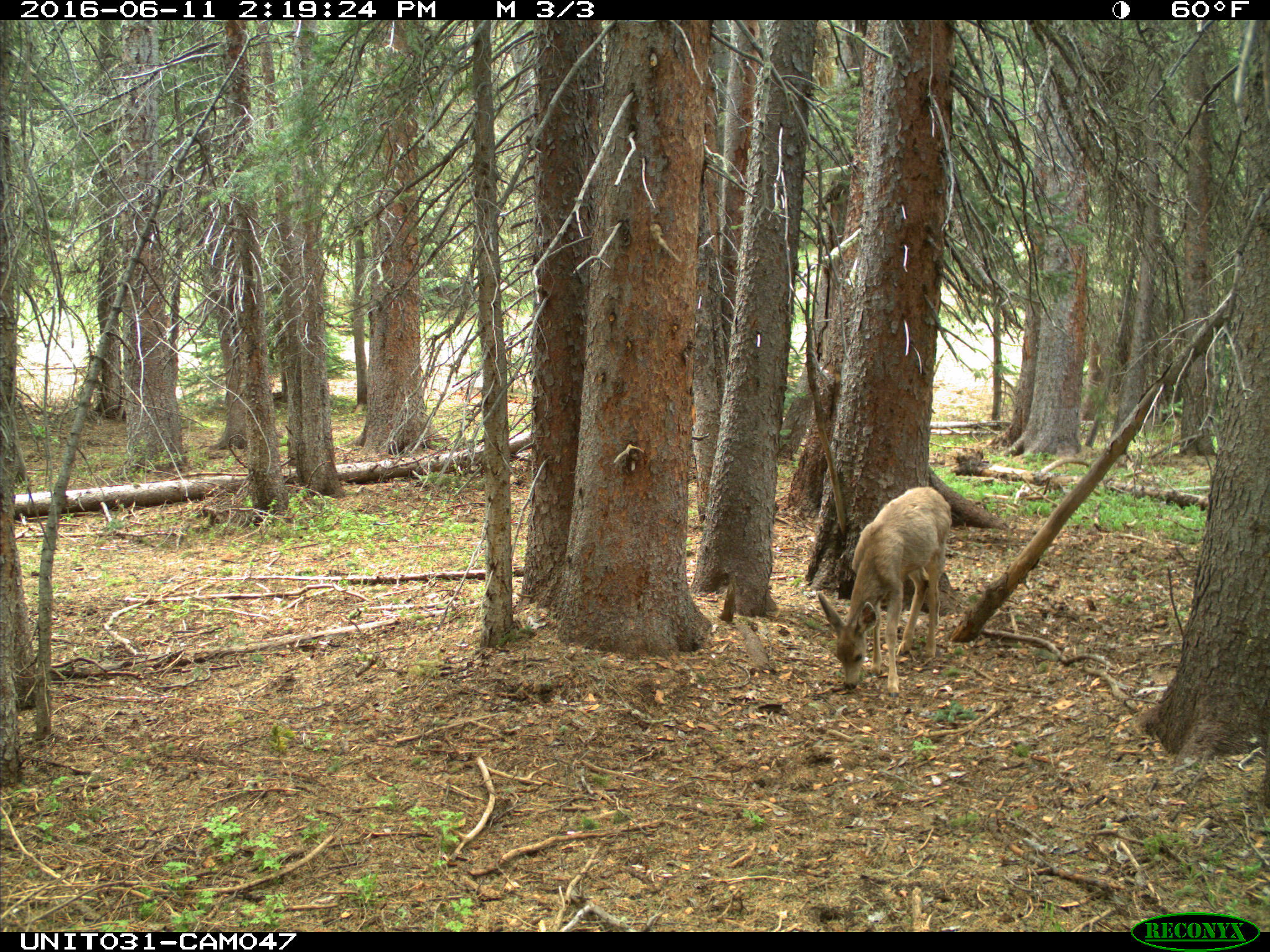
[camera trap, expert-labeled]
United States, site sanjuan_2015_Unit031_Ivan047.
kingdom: Animalia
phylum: Chordata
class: Mammalia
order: Artiodactyla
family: Cervidae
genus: Odocoileus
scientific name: Odocoileus hemionus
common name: mule deer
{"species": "Odocoileus hemionus (mule deer)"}